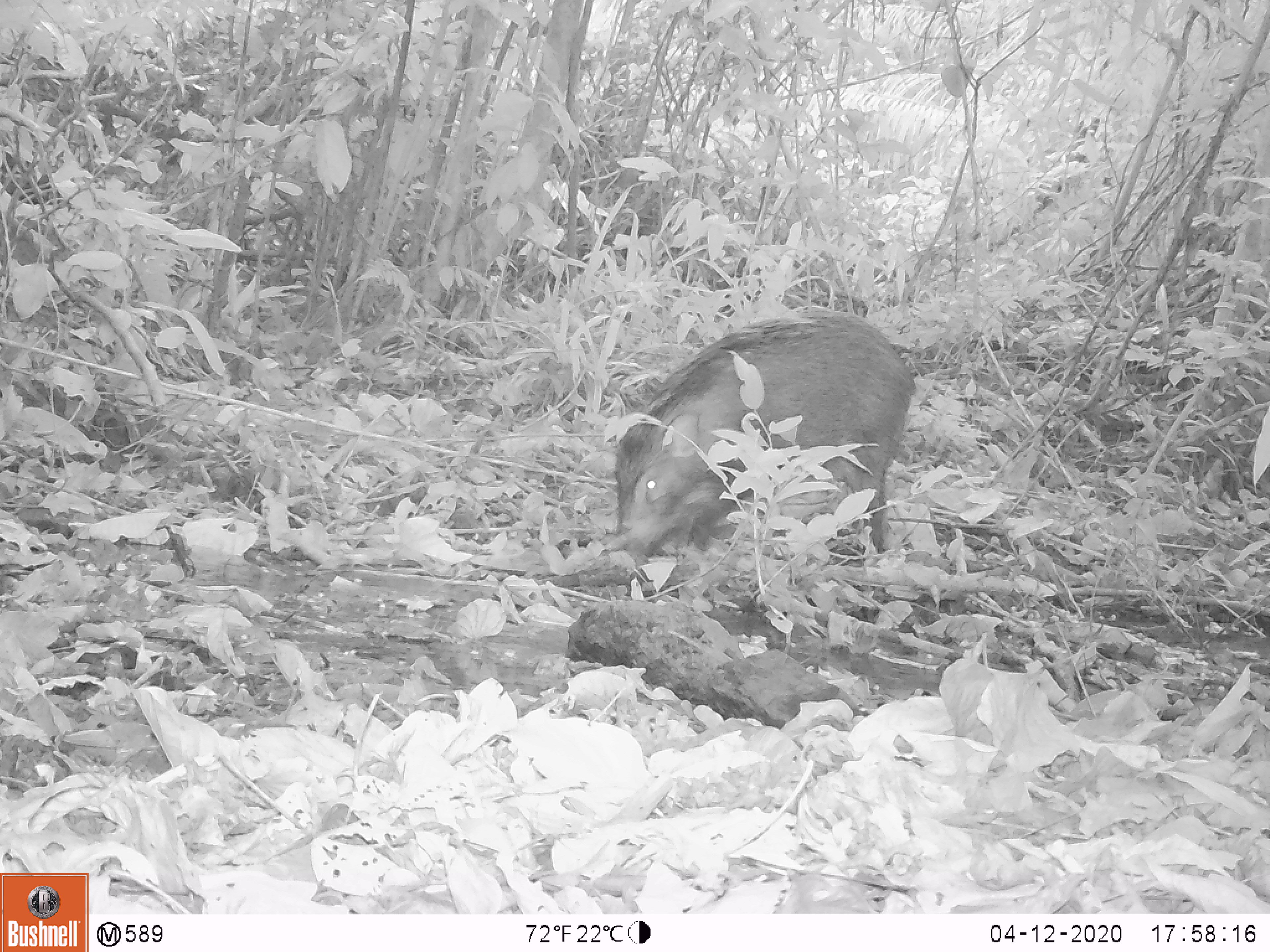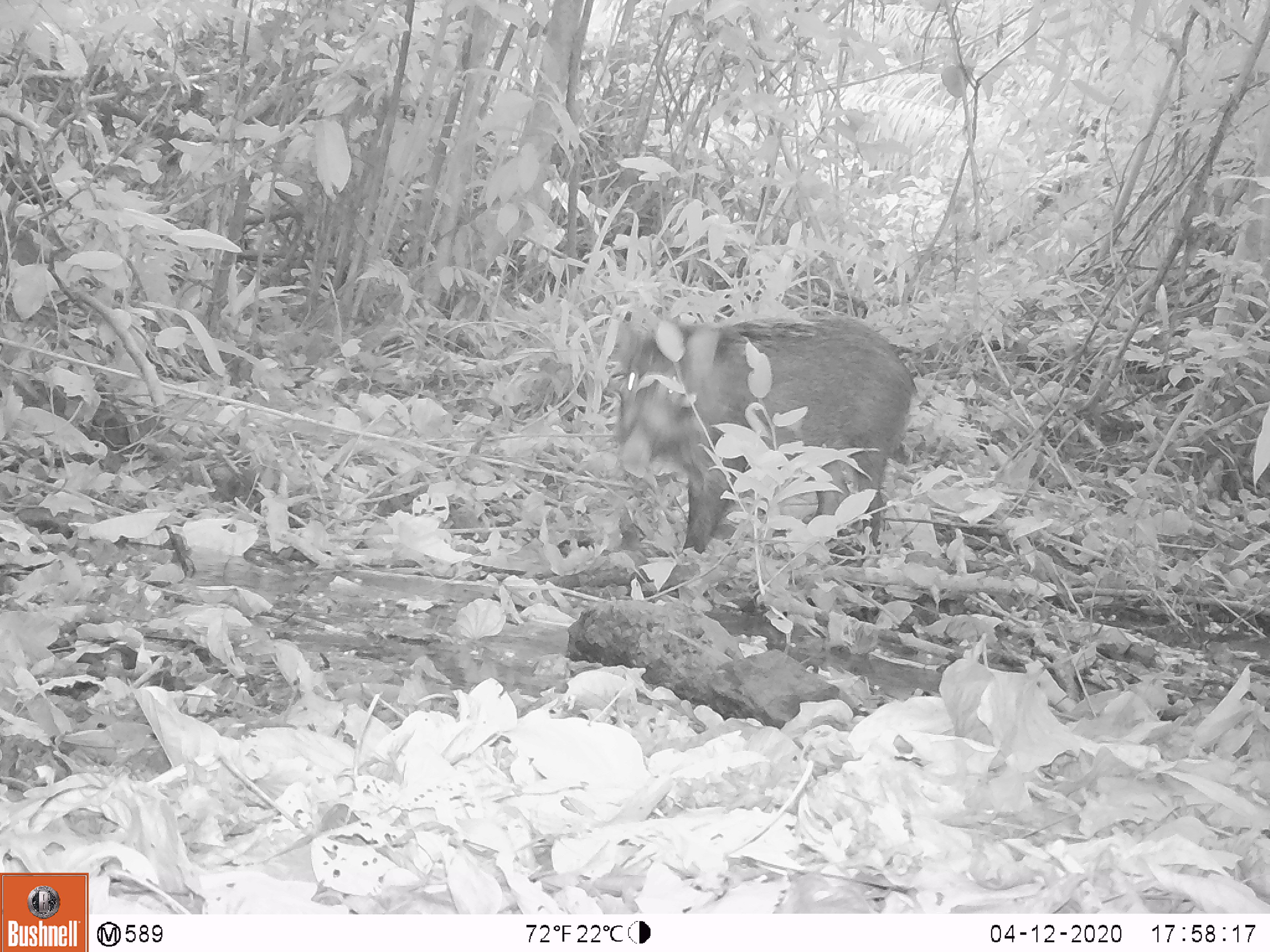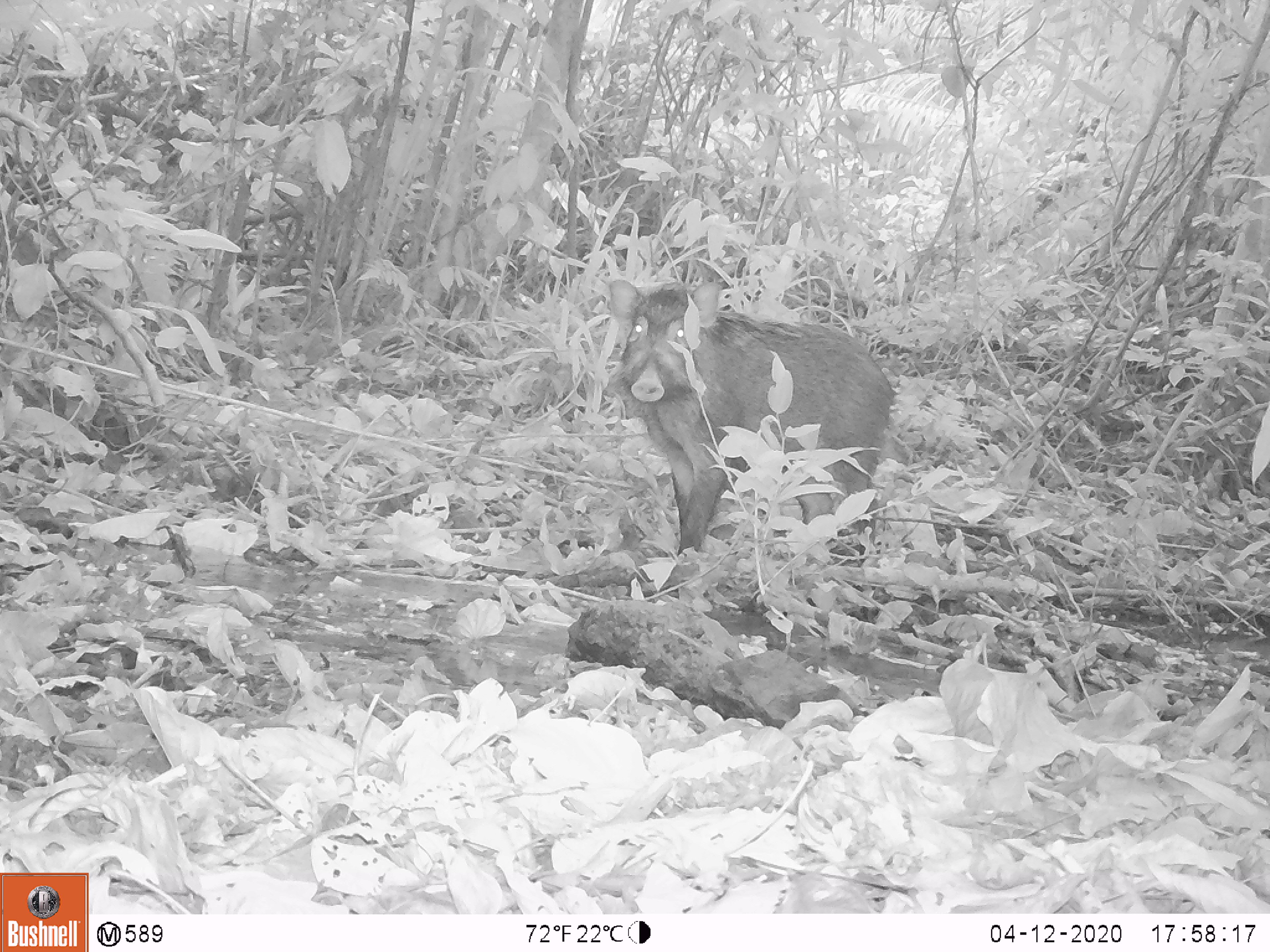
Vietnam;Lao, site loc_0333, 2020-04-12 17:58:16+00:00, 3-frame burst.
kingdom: Animalia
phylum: Chordata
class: Mammalia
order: Artiodactyla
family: Suidae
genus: Sus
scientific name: Sus scrofa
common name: eurasian wild pig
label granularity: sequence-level